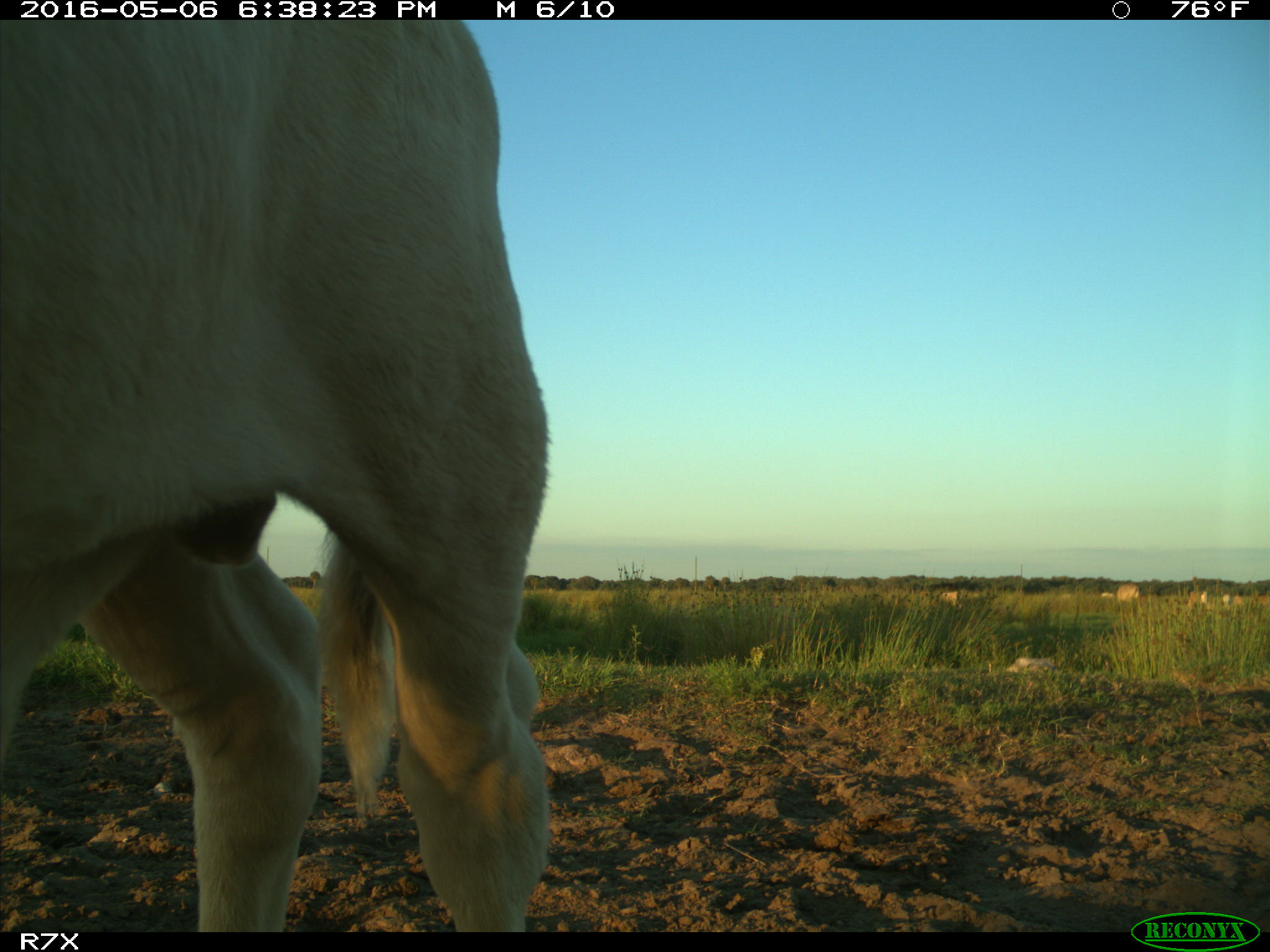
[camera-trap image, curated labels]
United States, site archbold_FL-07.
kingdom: Animalia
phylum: Chordata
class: Mammalia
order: Artiodactyla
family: Bovidae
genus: Bos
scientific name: Bos taurus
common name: domestic cow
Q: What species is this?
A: Bos taurus (domestic cow).